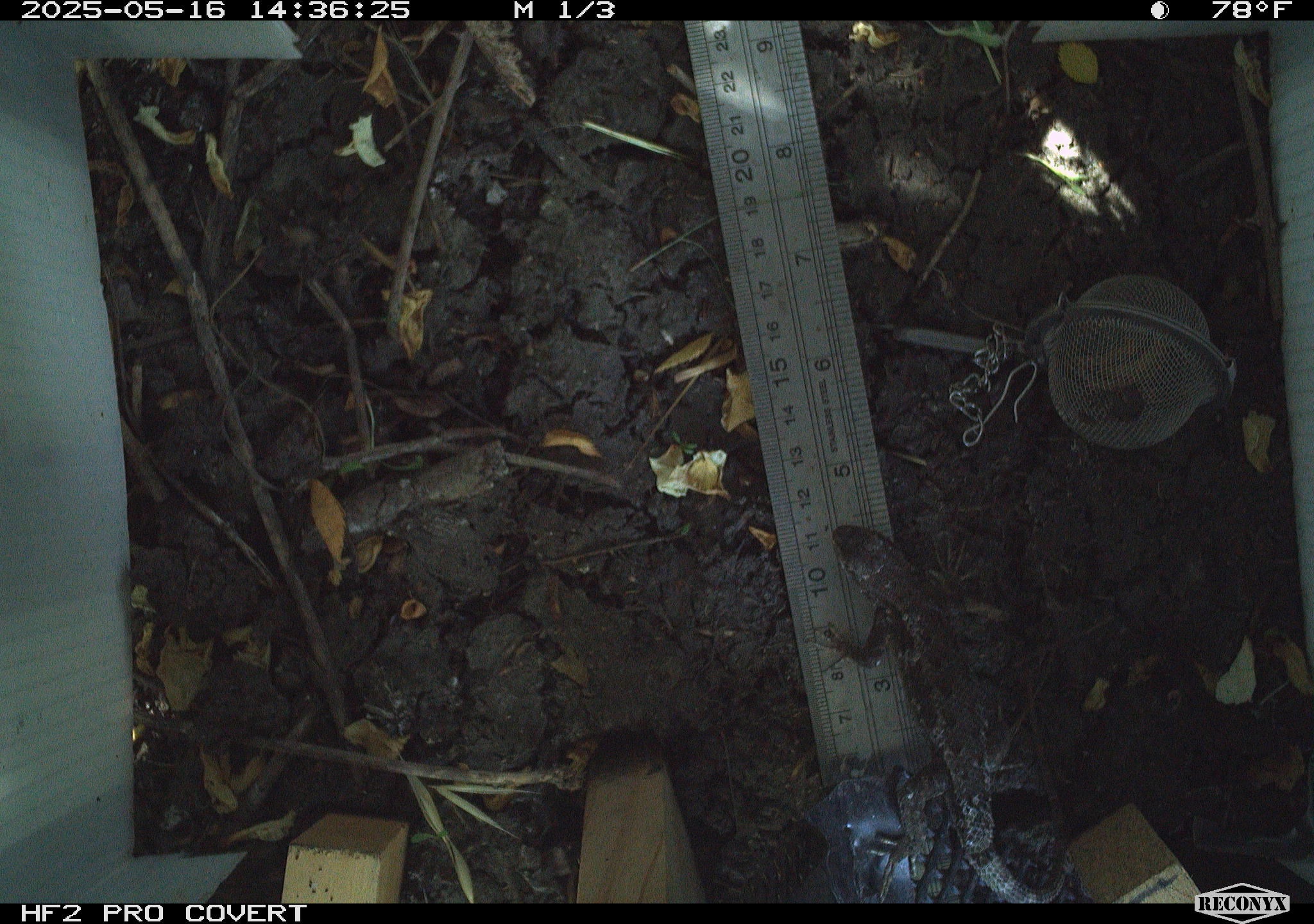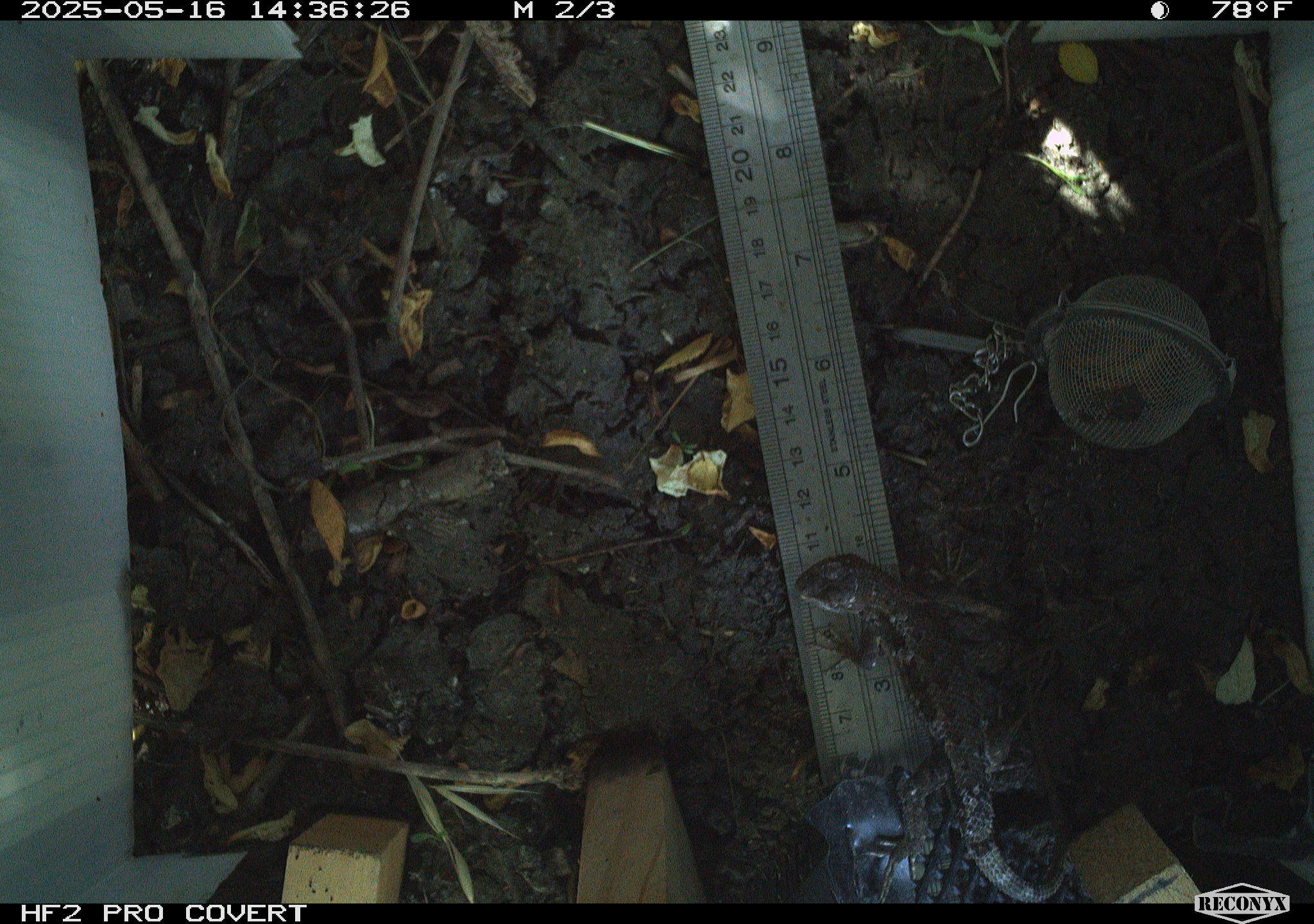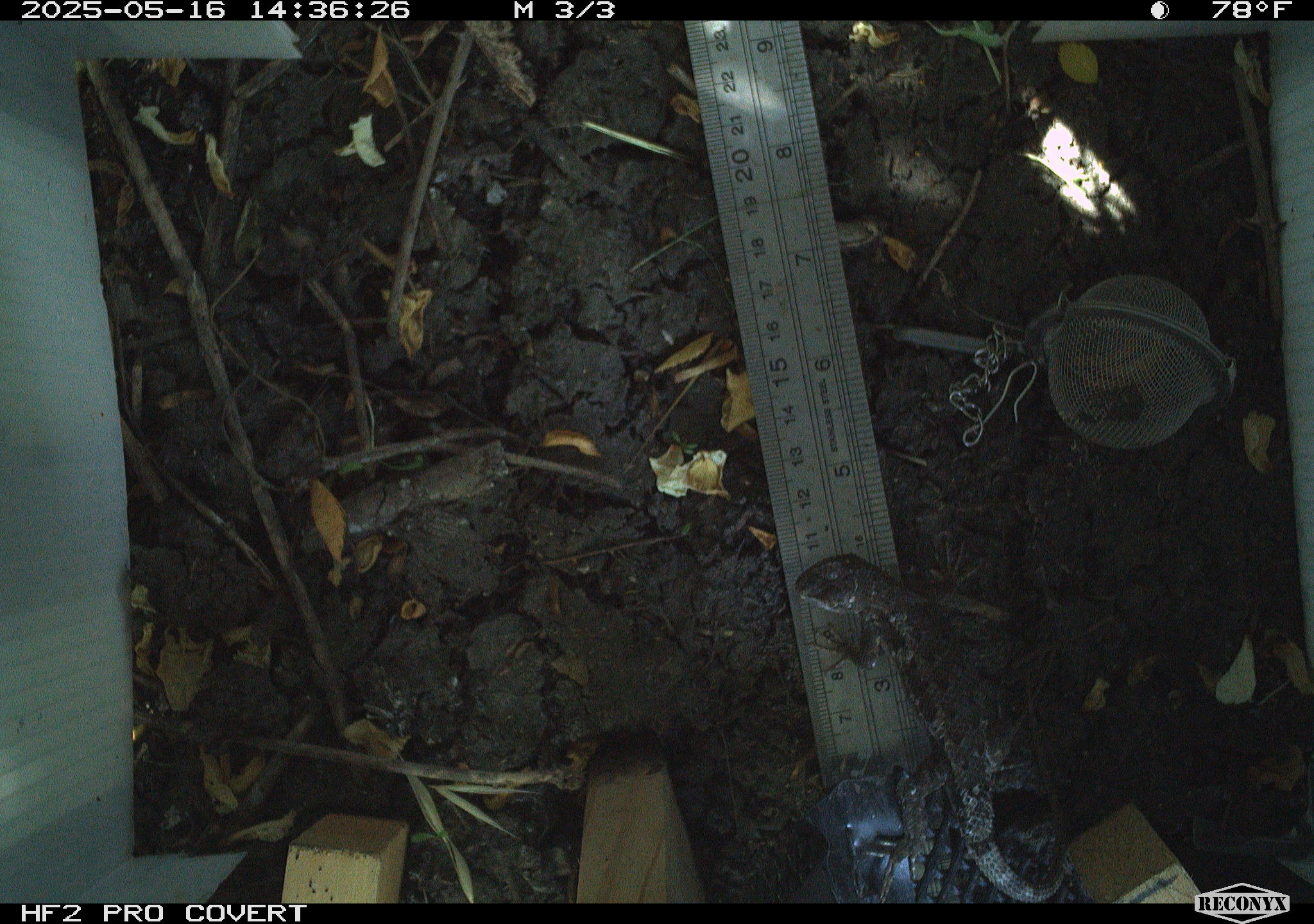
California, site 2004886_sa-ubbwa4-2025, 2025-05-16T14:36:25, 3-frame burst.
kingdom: Animalia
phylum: Chordata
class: Reptilia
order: Squamata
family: Phrynosomatidae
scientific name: Phrynosomatidae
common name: north american spiny lizards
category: sceloporus/uta species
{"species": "sceloporus/uta species (north american spiny lizards) (Phrynosomatidae)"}